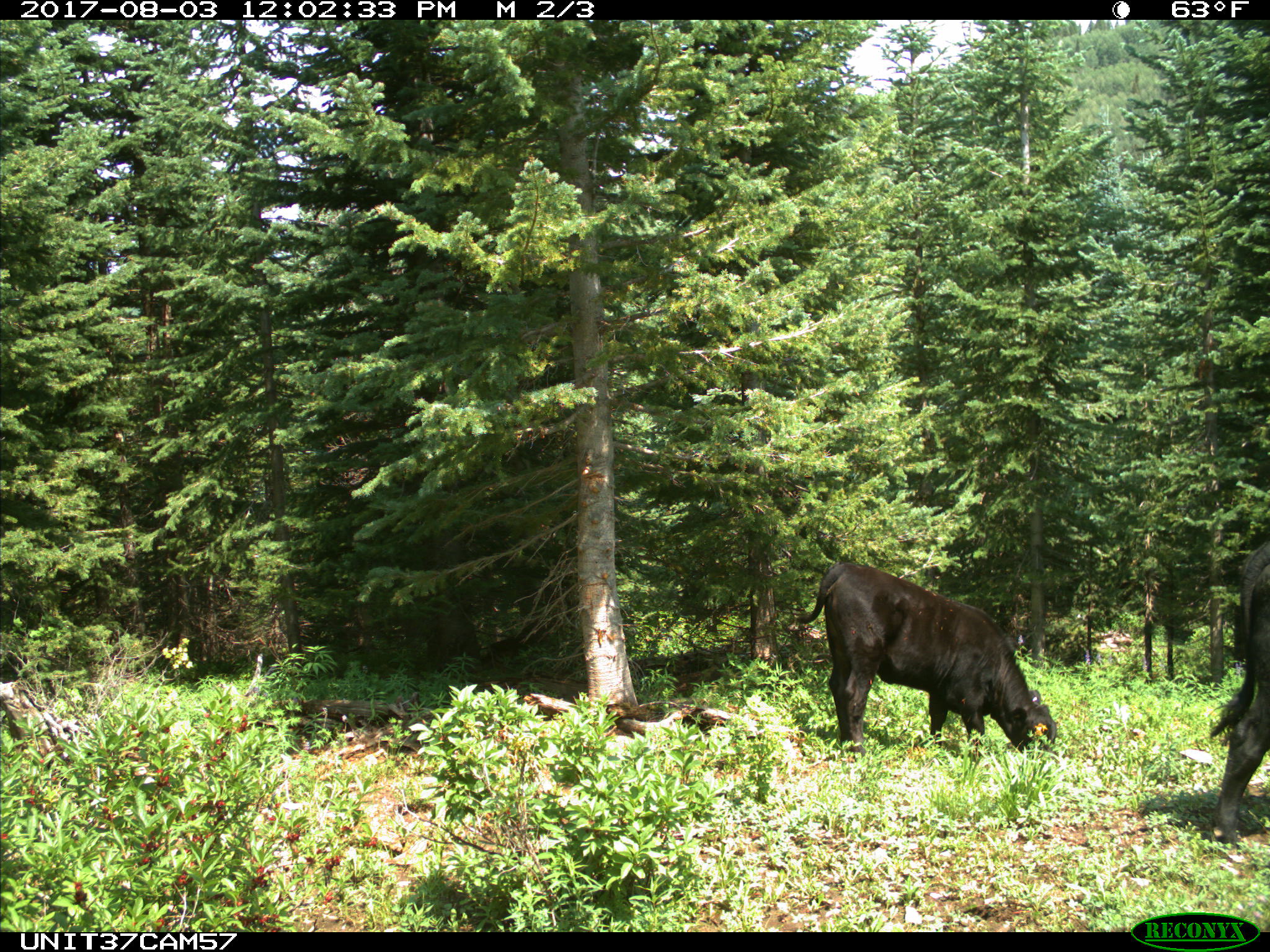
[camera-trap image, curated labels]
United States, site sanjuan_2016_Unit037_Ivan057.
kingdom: Animalia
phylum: Chordata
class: Mammalia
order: Artiodactyla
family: Bovidae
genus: Bos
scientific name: Bos taurus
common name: domestic cow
Bos taurus (domestic cow).